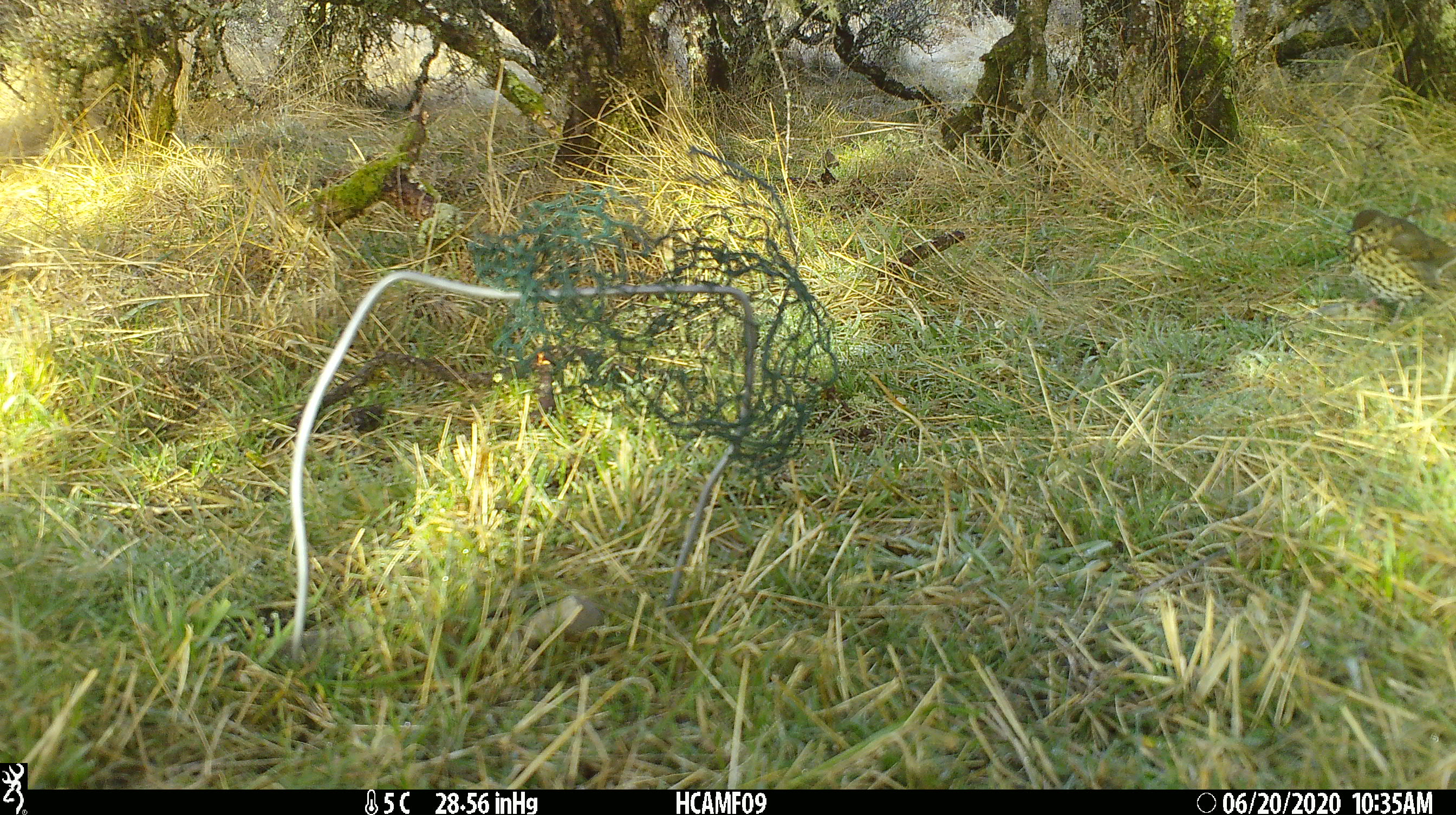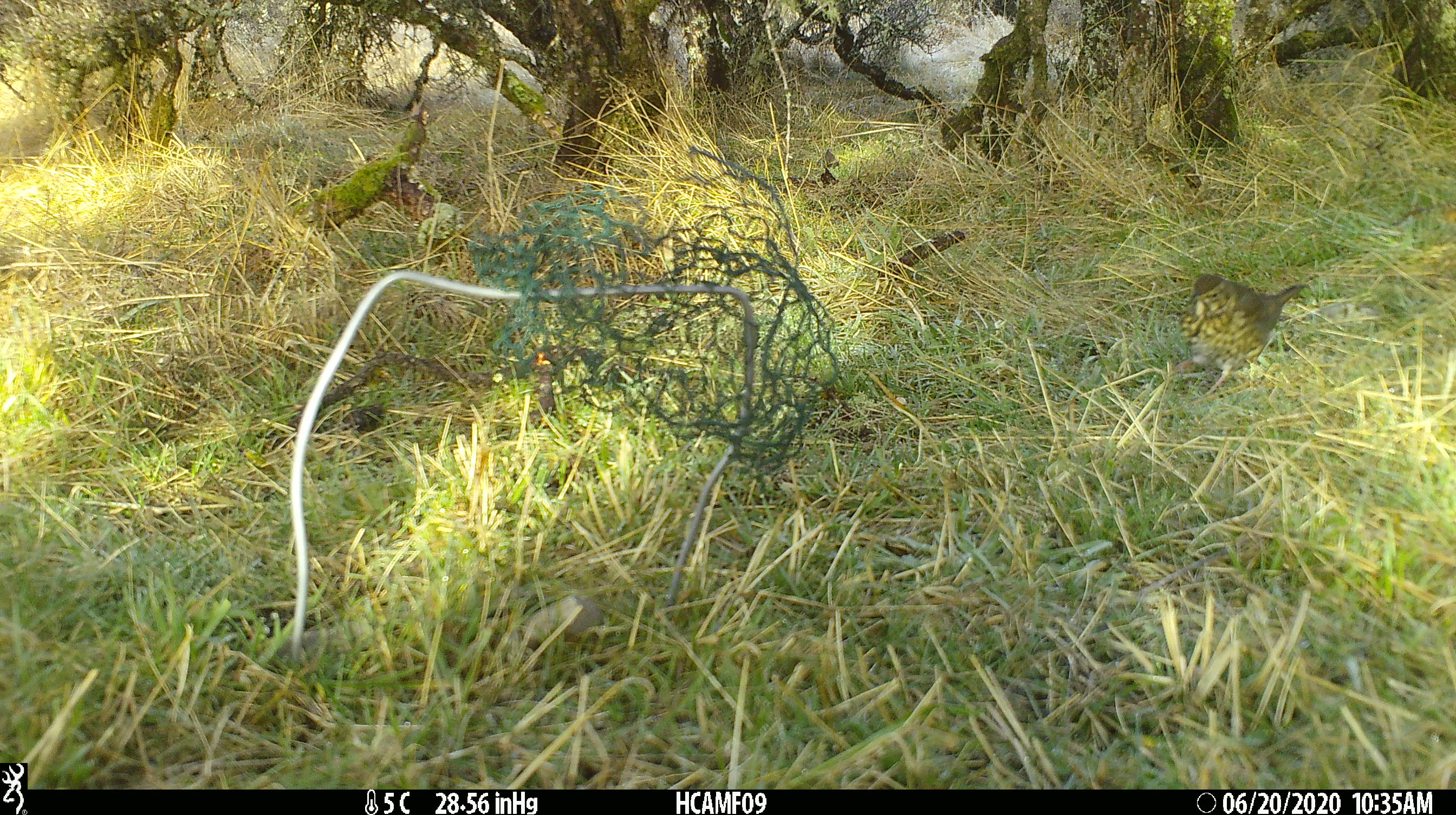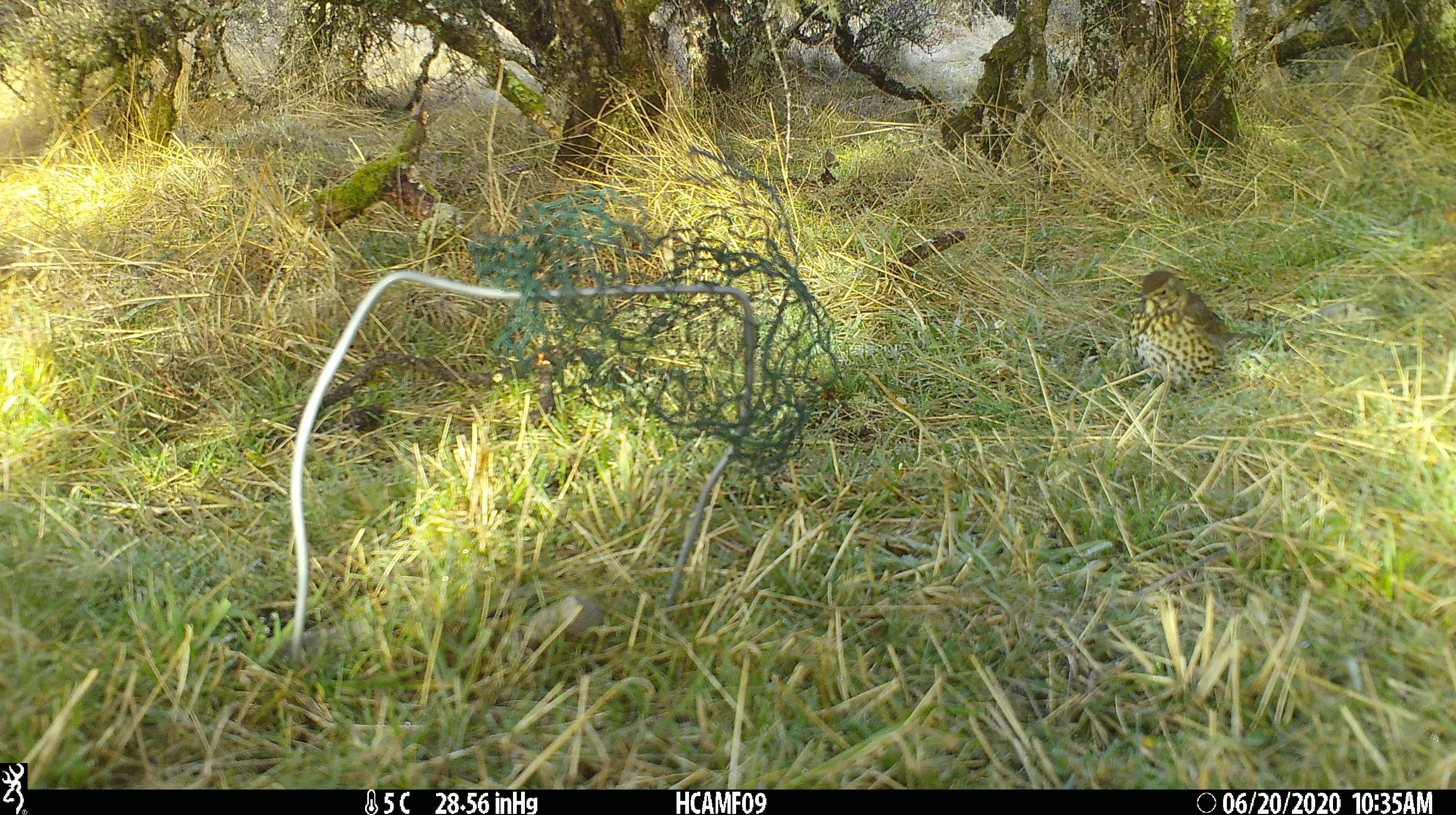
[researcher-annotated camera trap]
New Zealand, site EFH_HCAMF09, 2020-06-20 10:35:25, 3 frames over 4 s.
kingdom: Animalia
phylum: Chordata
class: Aves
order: Passeriformes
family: Turdidae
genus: Turdus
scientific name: Turdus philomelos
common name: song thrush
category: thrush